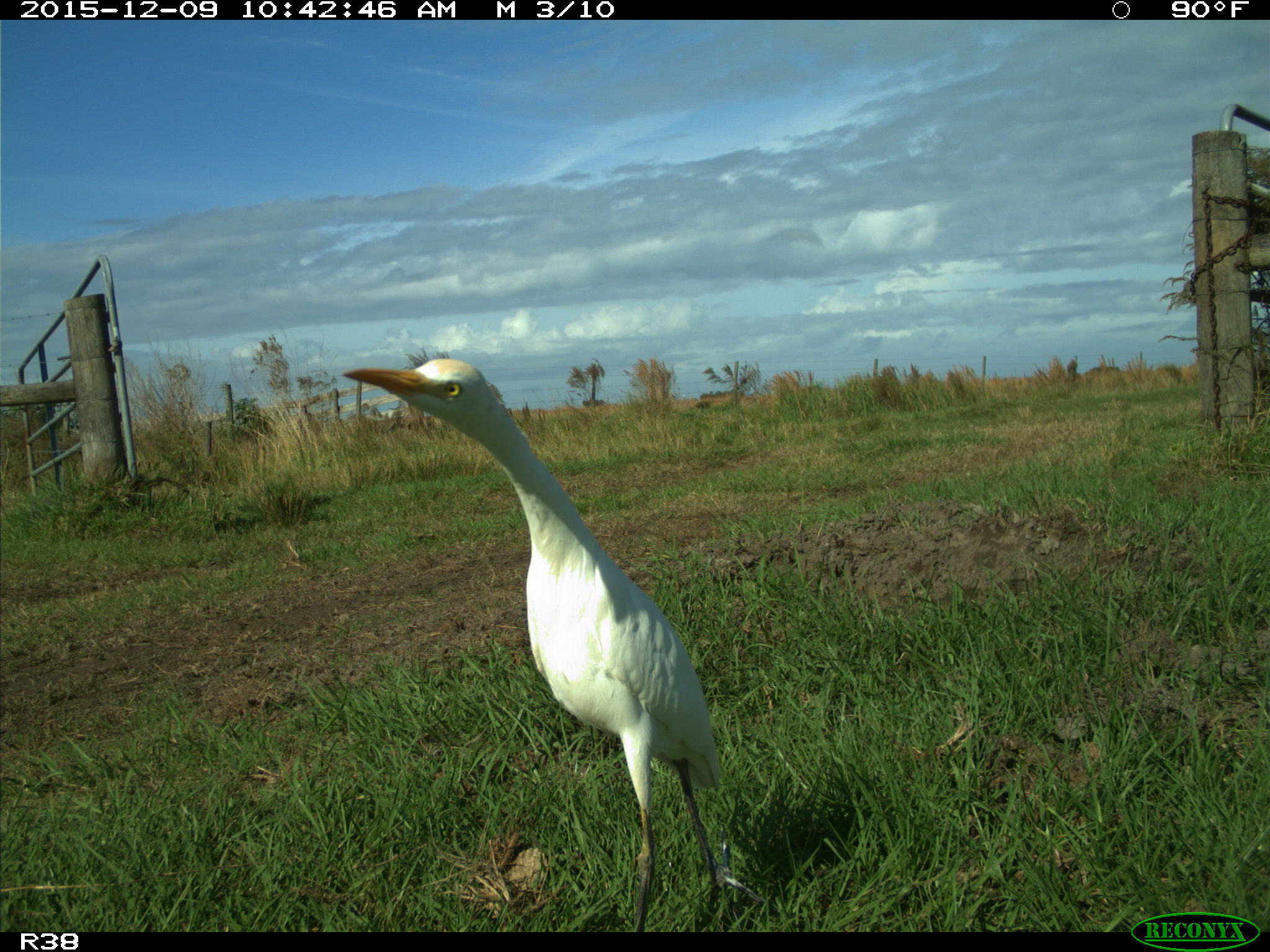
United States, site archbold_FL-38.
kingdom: Animalia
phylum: Chordata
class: Aves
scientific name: Aves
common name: birds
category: unidentified bird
Unidentified bird (birds) (Aves).